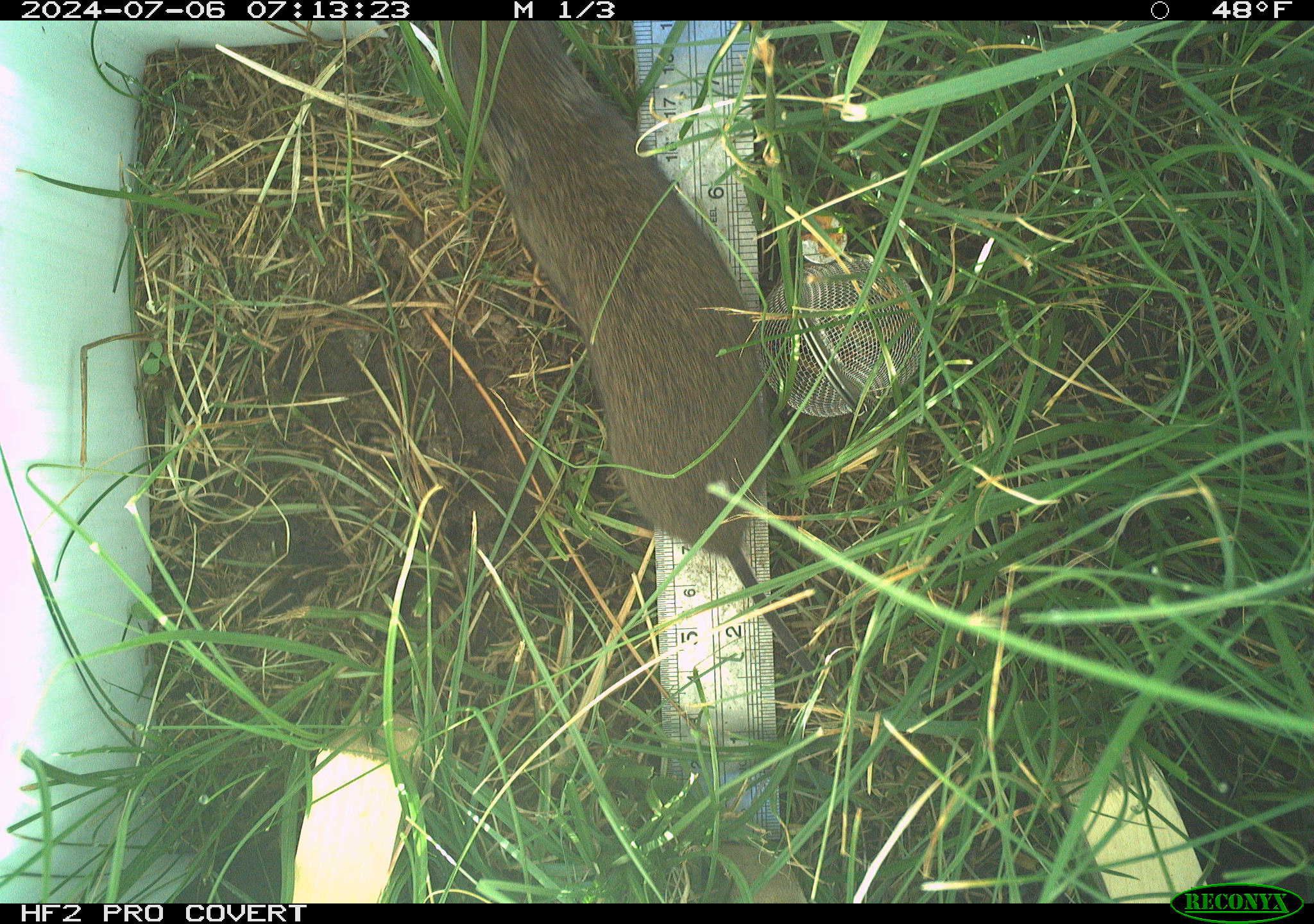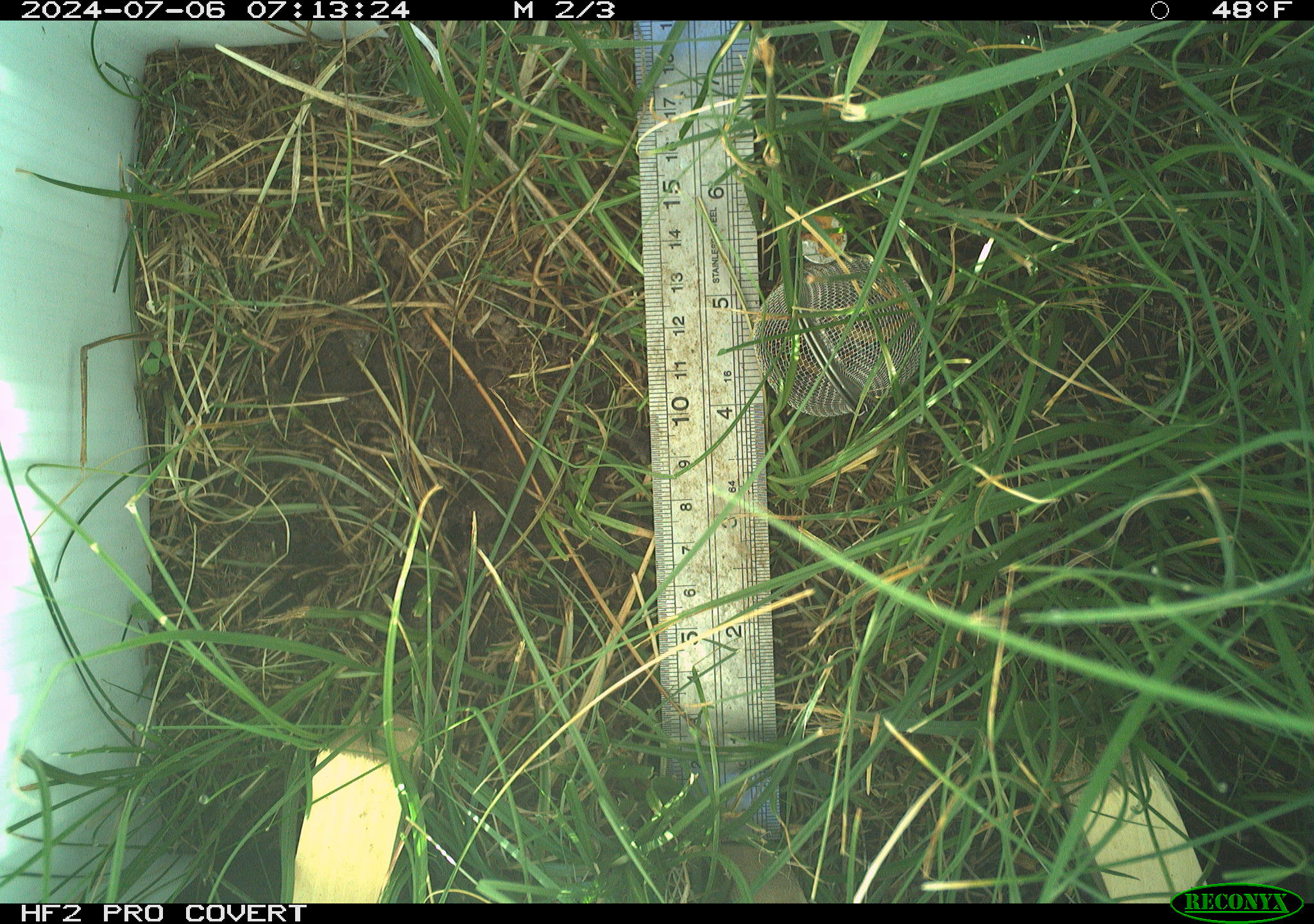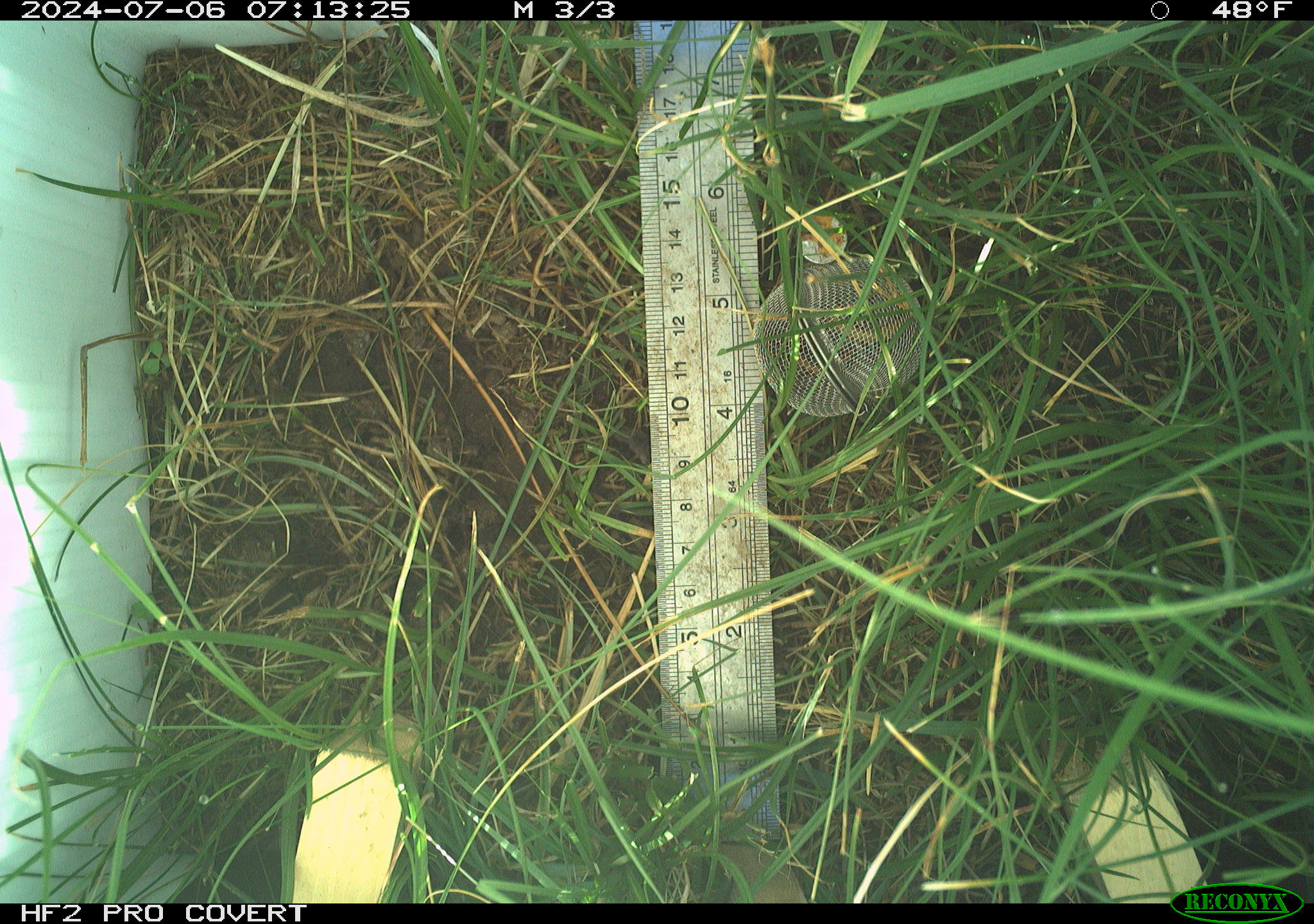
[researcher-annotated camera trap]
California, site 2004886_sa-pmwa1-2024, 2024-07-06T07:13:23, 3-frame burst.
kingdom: Animalia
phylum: Chordata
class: Mammalia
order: Rodentia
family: Cricetidae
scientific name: Arvicolinae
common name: voles, lemmings, and muskrats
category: arvicolinae subfamily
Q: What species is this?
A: Arvicolinae subfamily (voles, lemmings, and muskrats) (Arvicolinae).